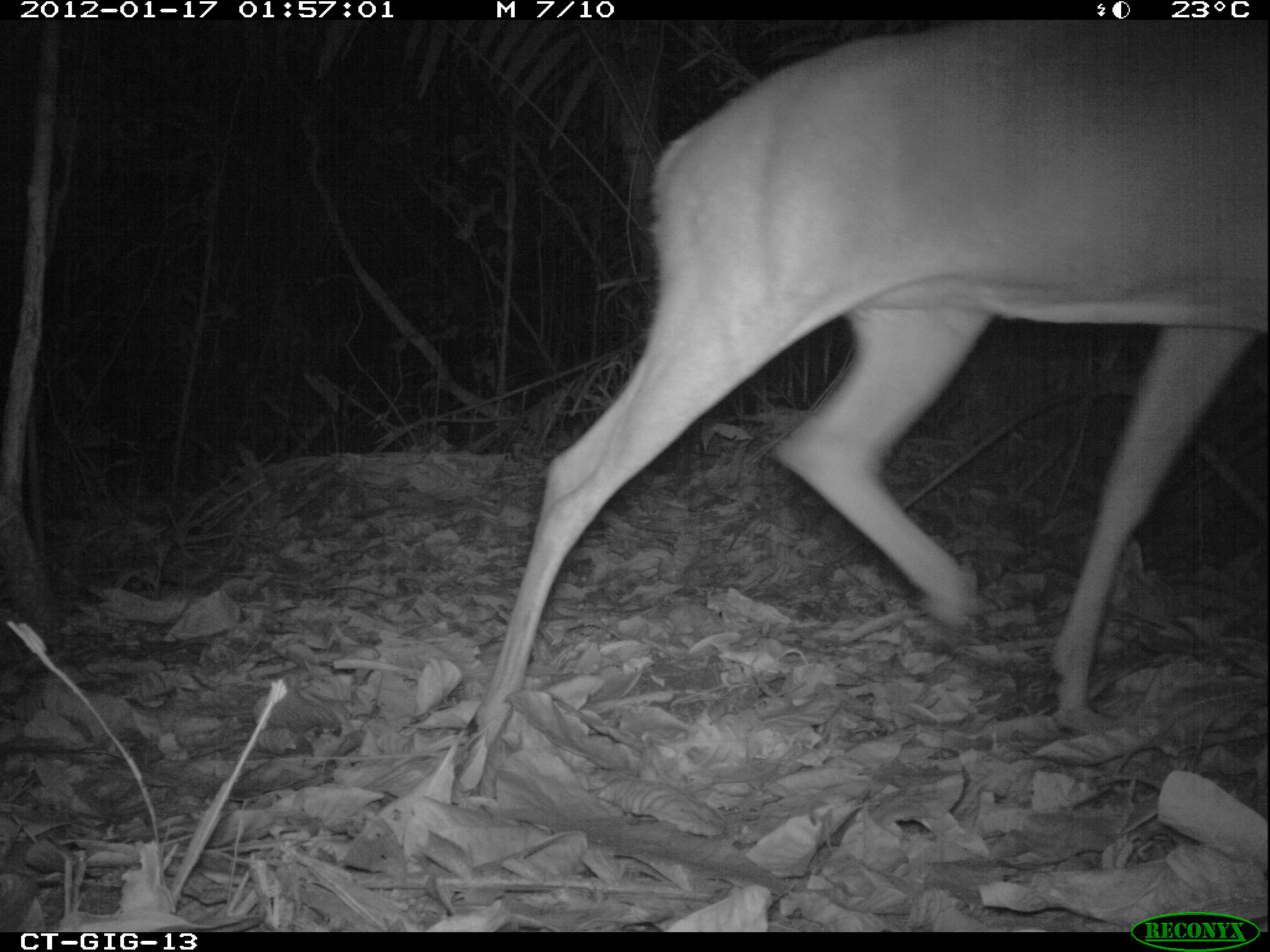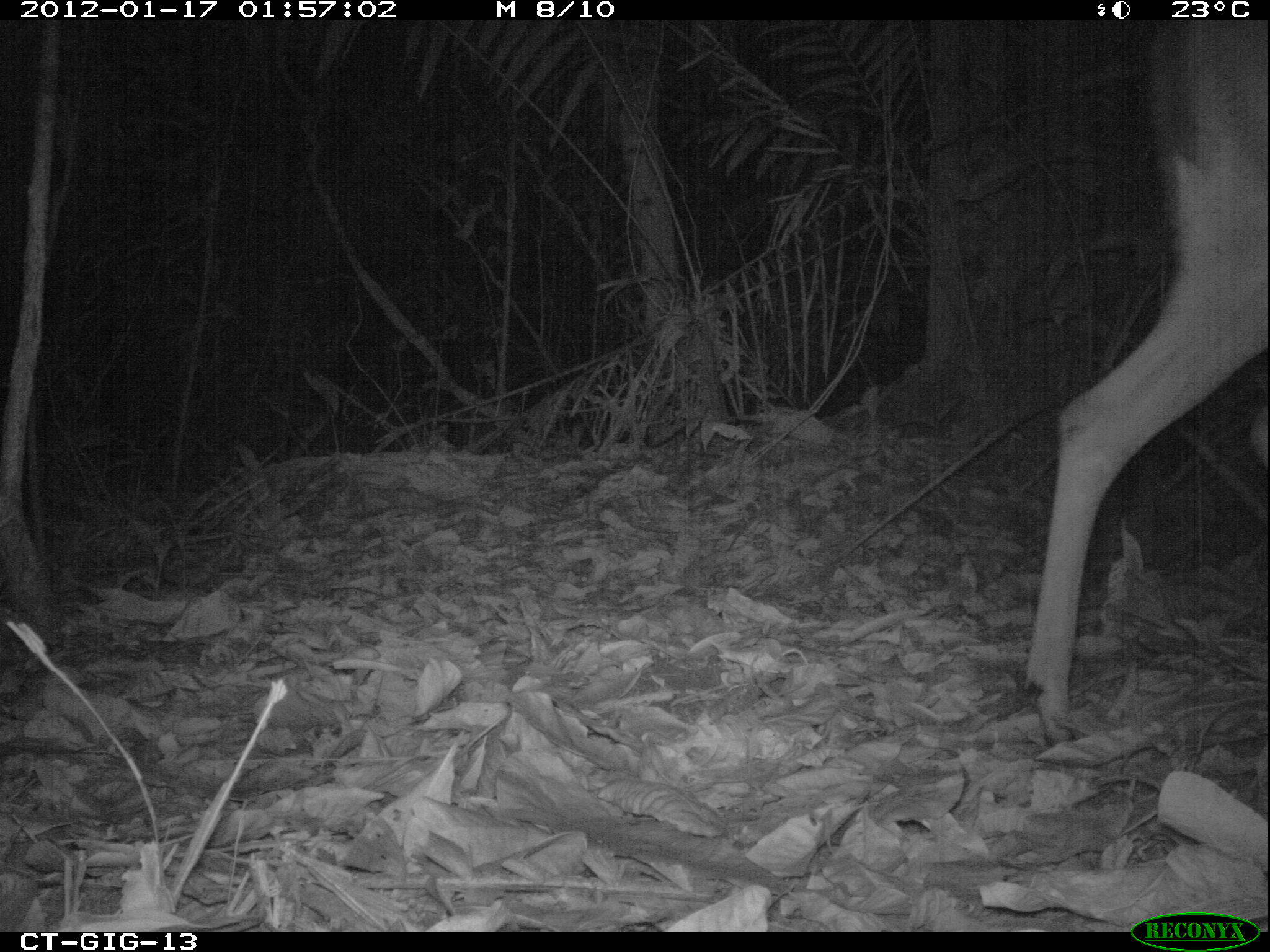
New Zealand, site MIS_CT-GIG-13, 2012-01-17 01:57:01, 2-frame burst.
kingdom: Animalia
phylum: Chordata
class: Mammalia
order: Artiodactyla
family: Cervidae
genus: Odocoileus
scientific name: Odocoileus virginianus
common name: white-tailed deer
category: white tailed deer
White tailed deer (white-tailed deer) (Odocoileus virginianus).